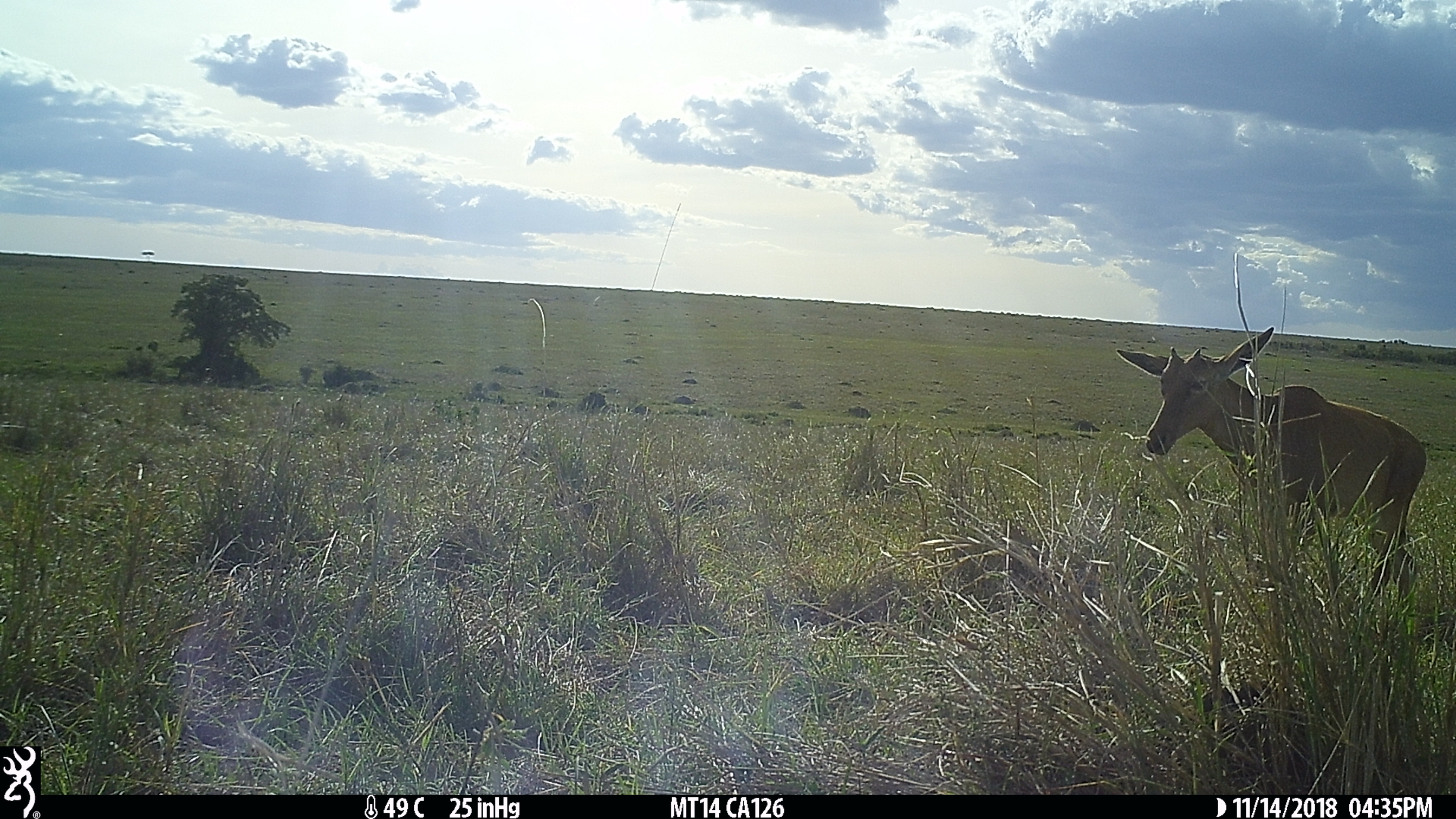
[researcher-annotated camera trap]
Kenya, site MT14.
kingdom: Animalia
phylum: Chordata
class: Mammalia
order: Artiodactyla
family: Bovidae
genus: Damaliscus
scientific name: Damaliscus lunatus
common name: topi